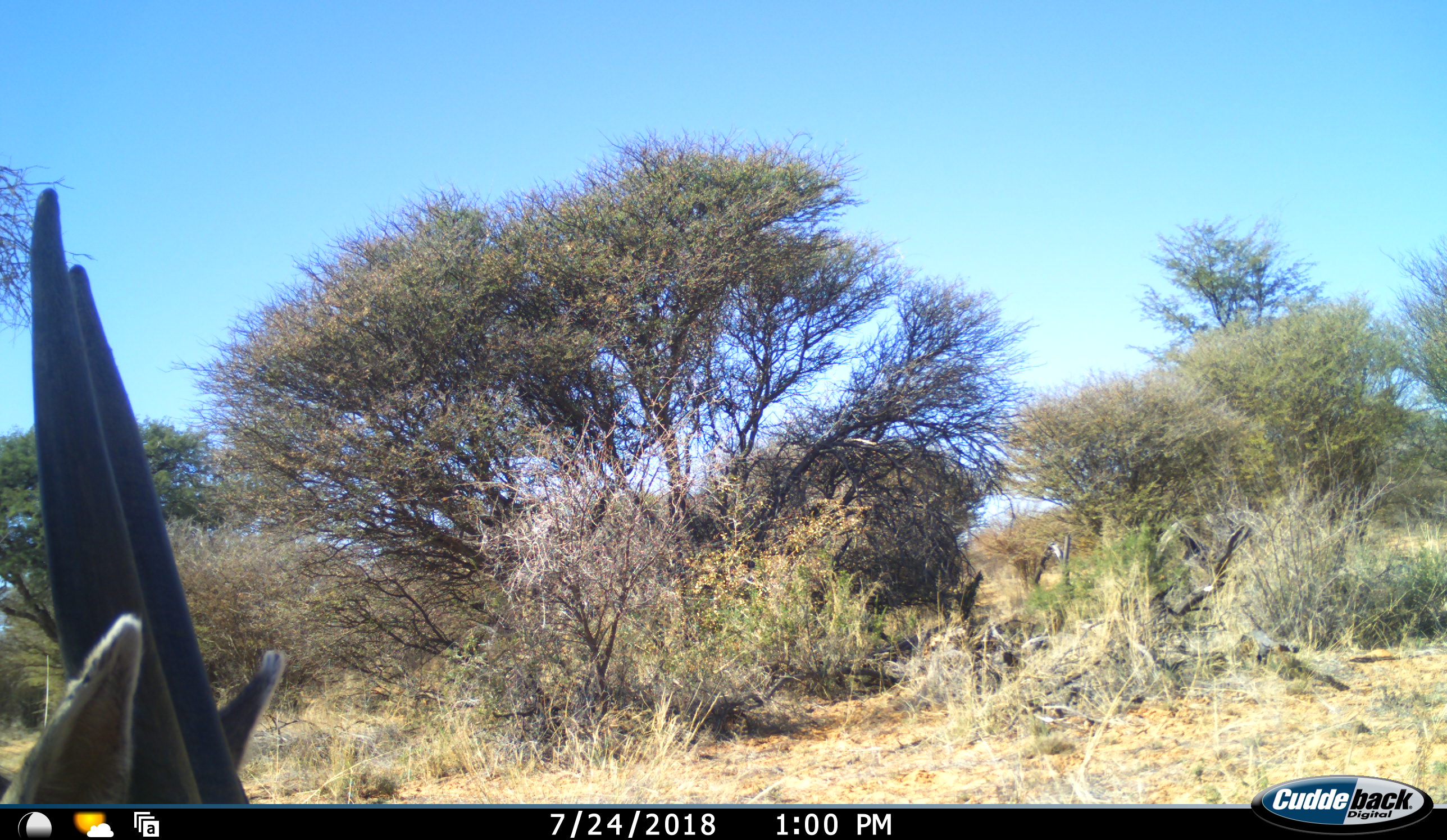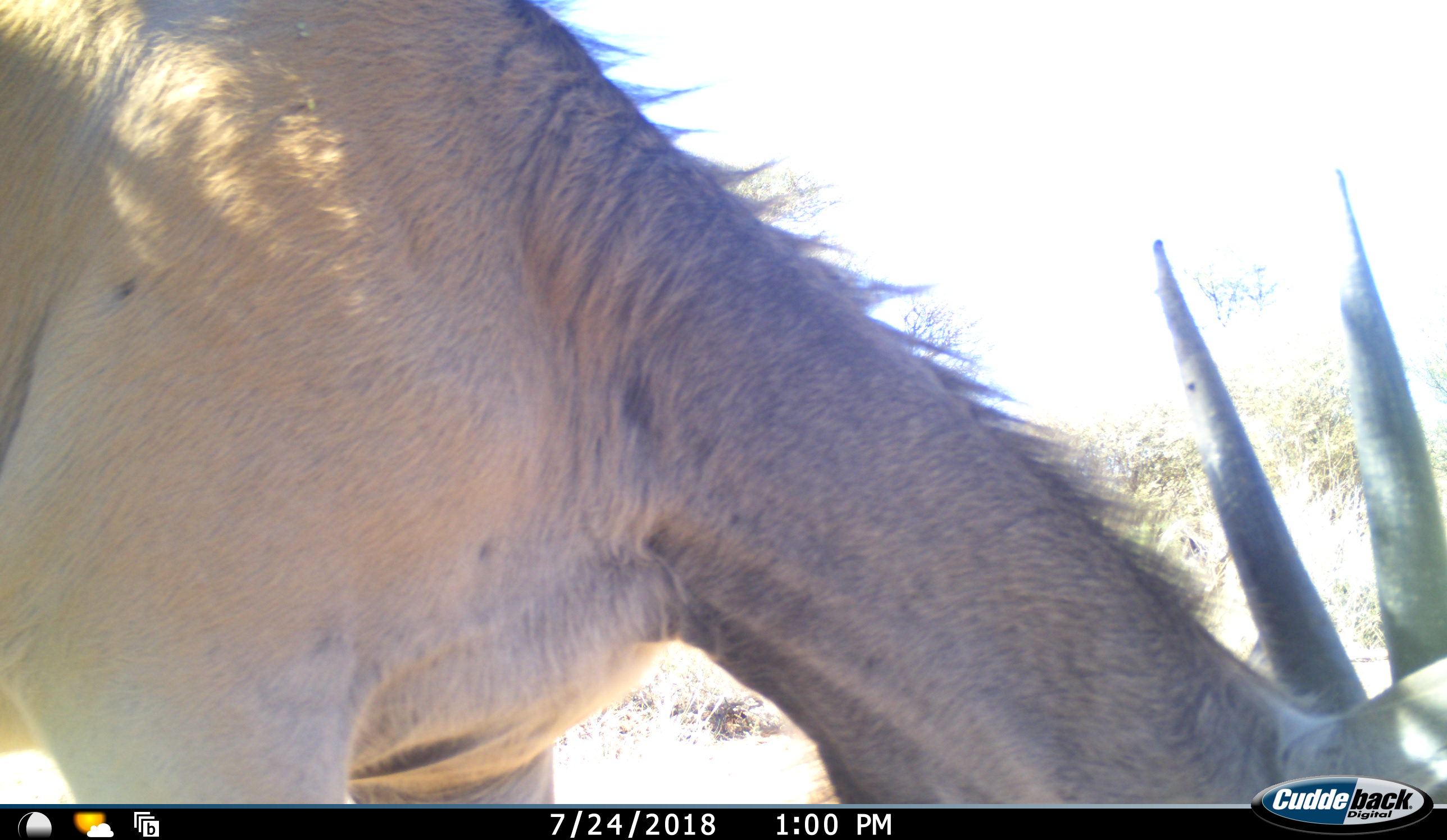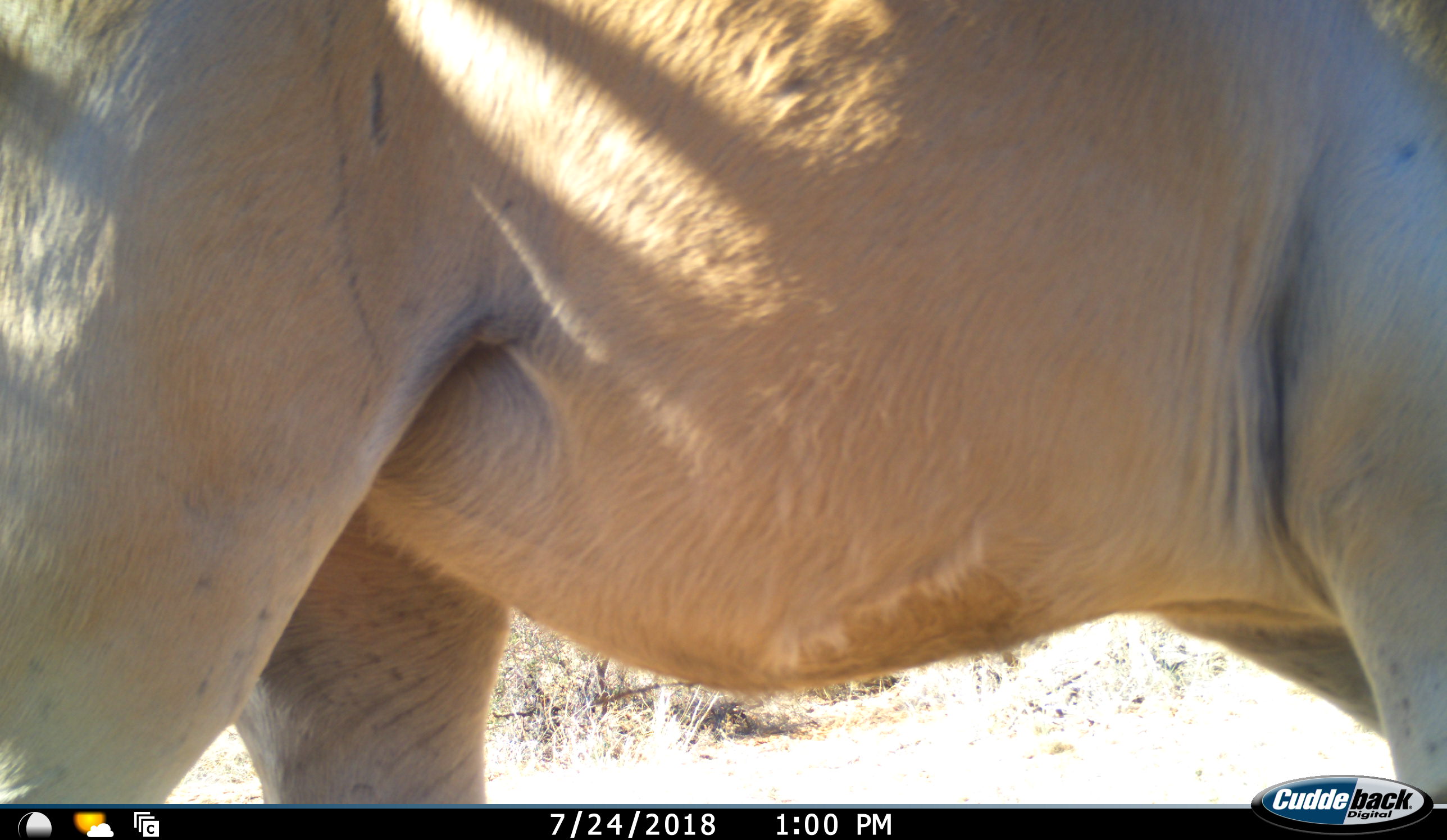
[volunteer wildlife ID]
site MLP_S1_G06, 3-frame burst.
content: unidentified animal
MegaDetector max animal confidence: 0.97